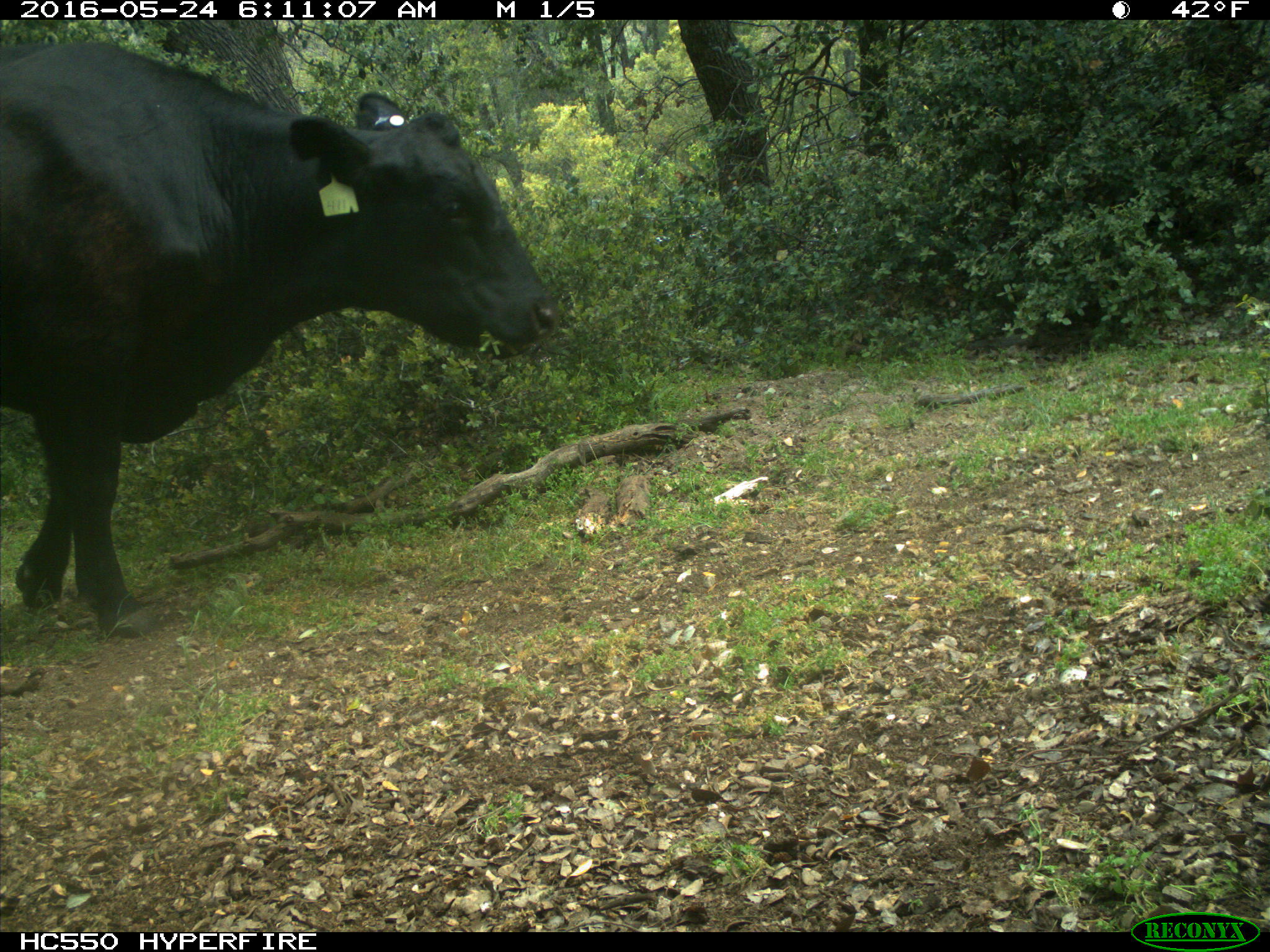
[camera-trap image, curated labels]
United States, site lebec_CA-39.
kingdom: Animalia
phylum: Chordata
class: Mammalia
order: Artiodactyla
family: Bovidae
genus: Bos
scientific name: Bos taurus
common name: domestic cow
Bos taurus (domestic cow).